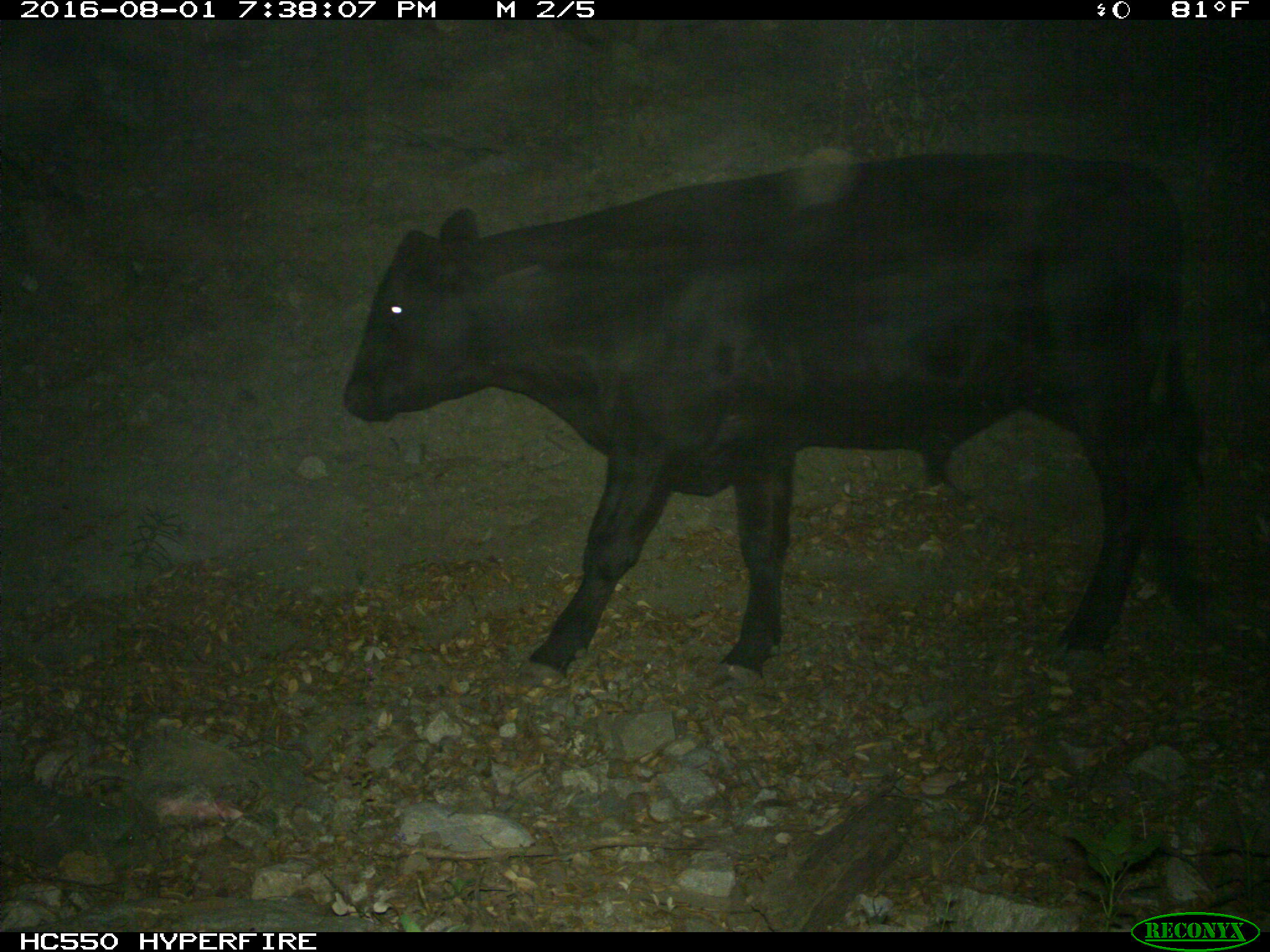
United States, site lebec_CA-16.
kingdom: Animalia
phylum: Chordata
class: Mammalia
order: Artiodactyla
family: Bovidae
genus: Bos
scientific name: Bos taurus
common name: domestic cow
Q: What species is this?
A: Bos taurus (domestic cow).